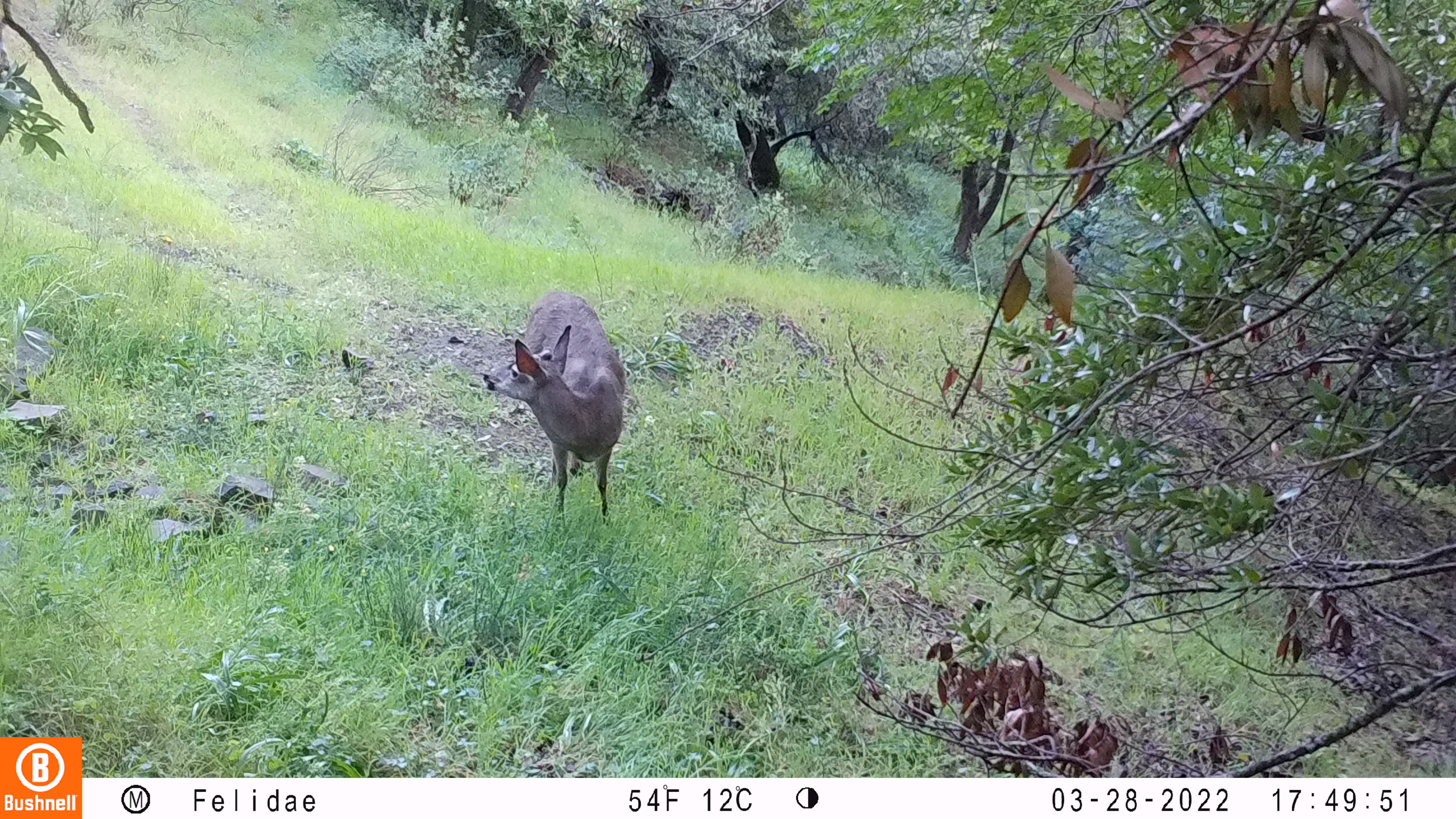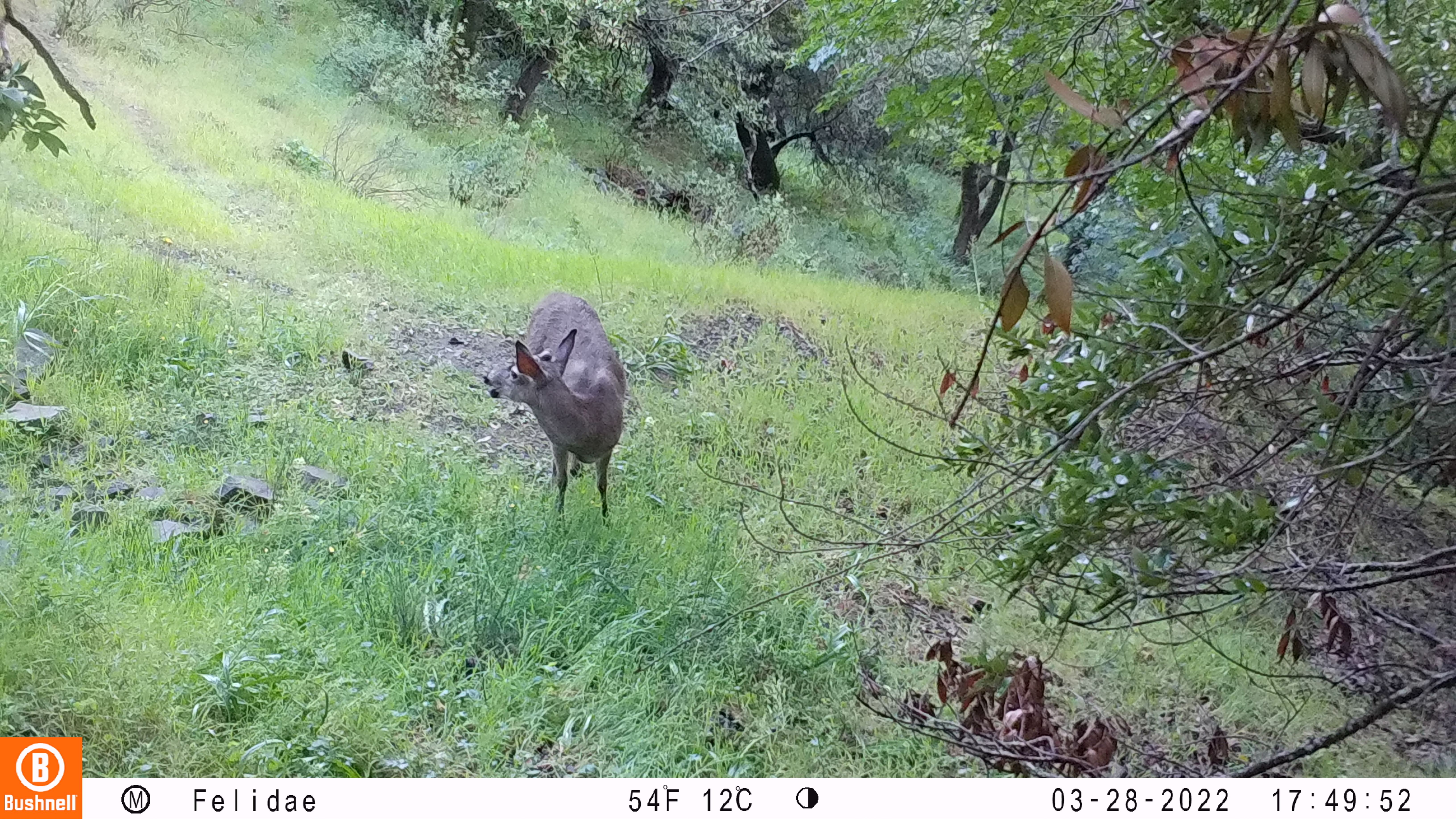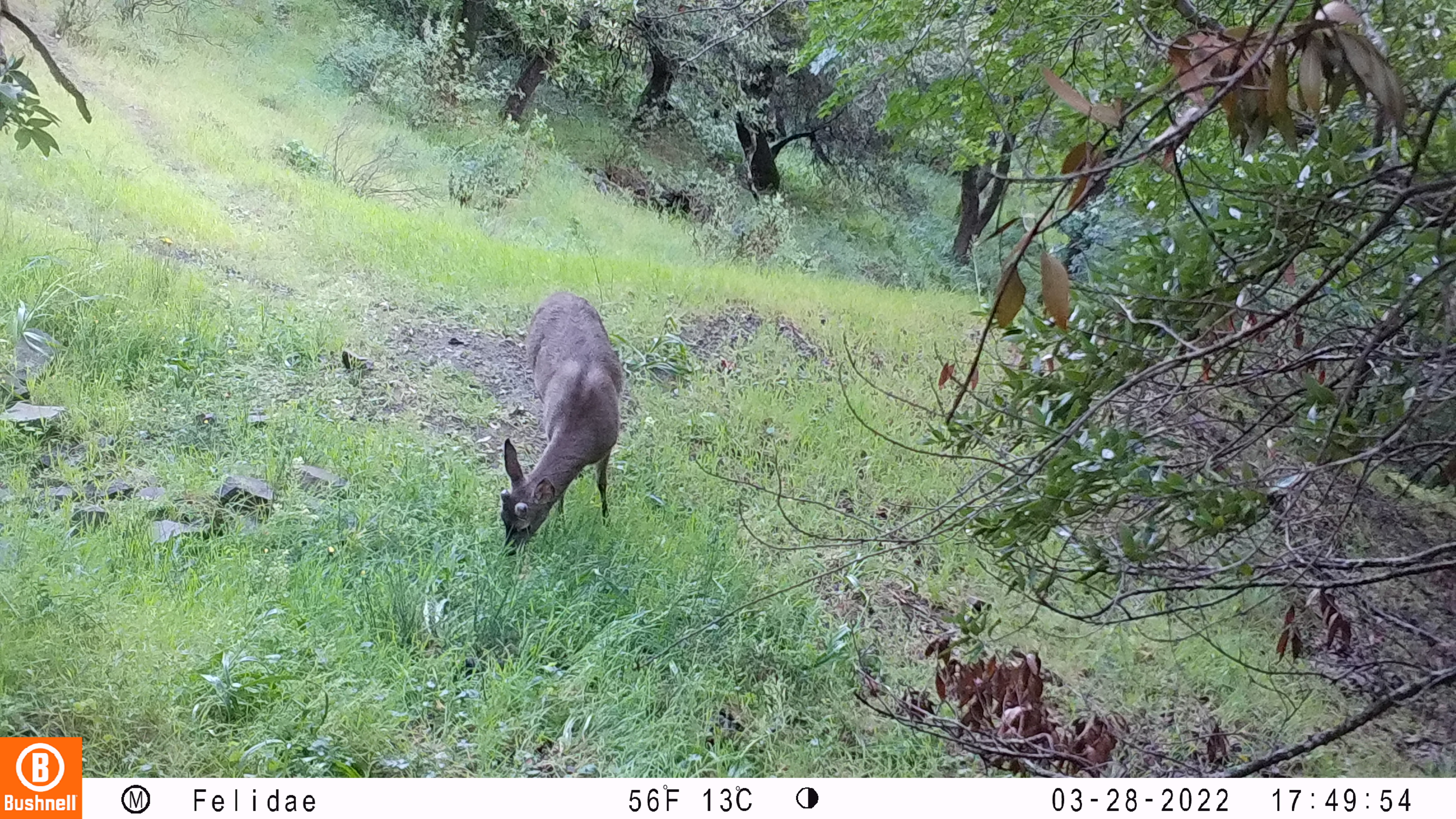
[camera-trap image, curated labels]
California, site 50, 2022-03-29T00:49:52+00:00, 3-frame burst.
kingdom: Animalia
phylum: Chordata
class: Mammalia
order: Artiodactyla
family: Cervidae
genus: Odocoileus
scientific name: Odocoileus hemionus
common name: mule deer